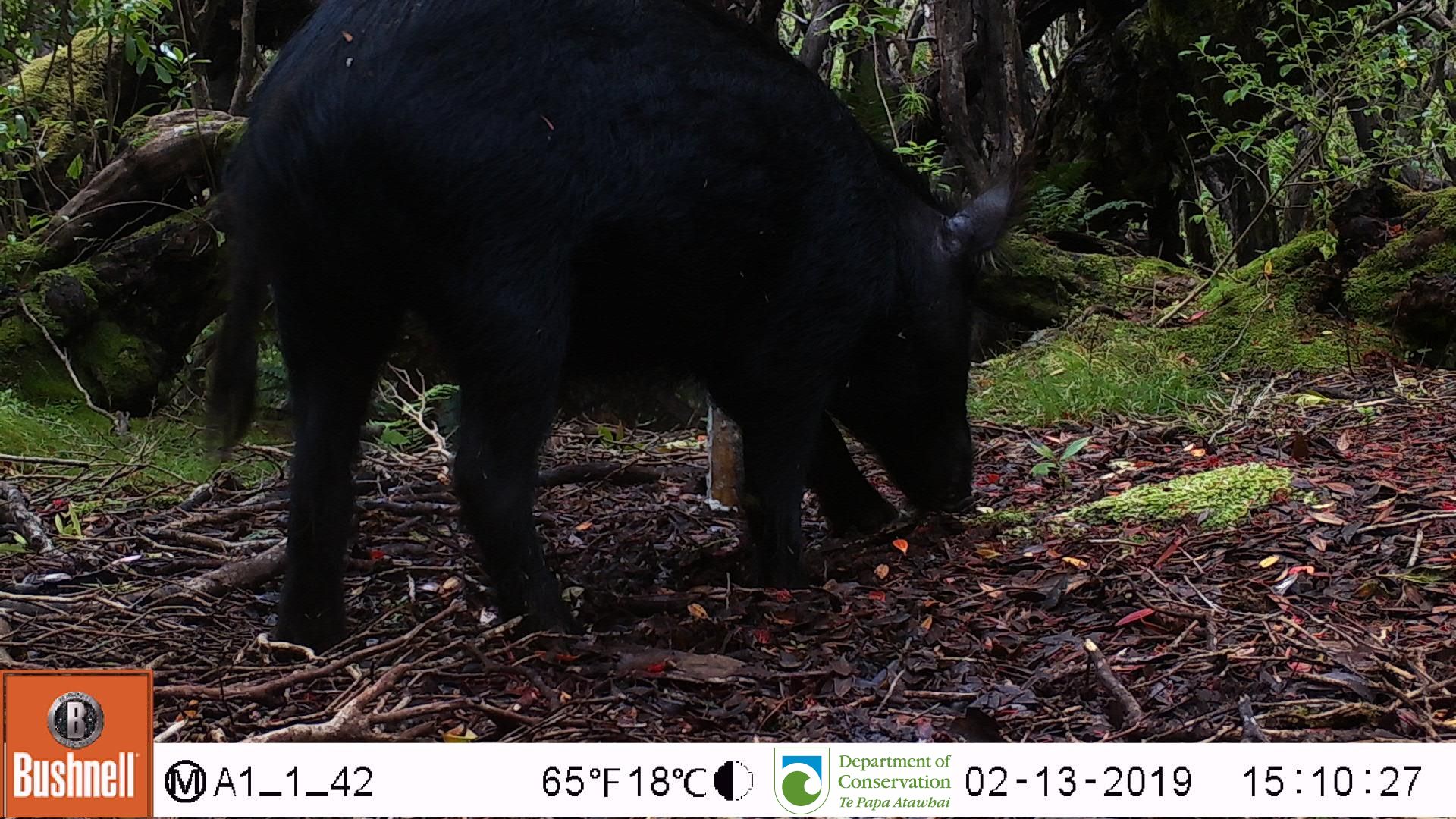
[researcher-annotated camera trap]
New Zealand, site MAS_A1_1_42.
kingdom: Animalia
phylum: Chordata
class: Mammalia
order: Artiodactyla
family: Suidae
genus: Sus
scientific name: Sus scrofa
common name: pig